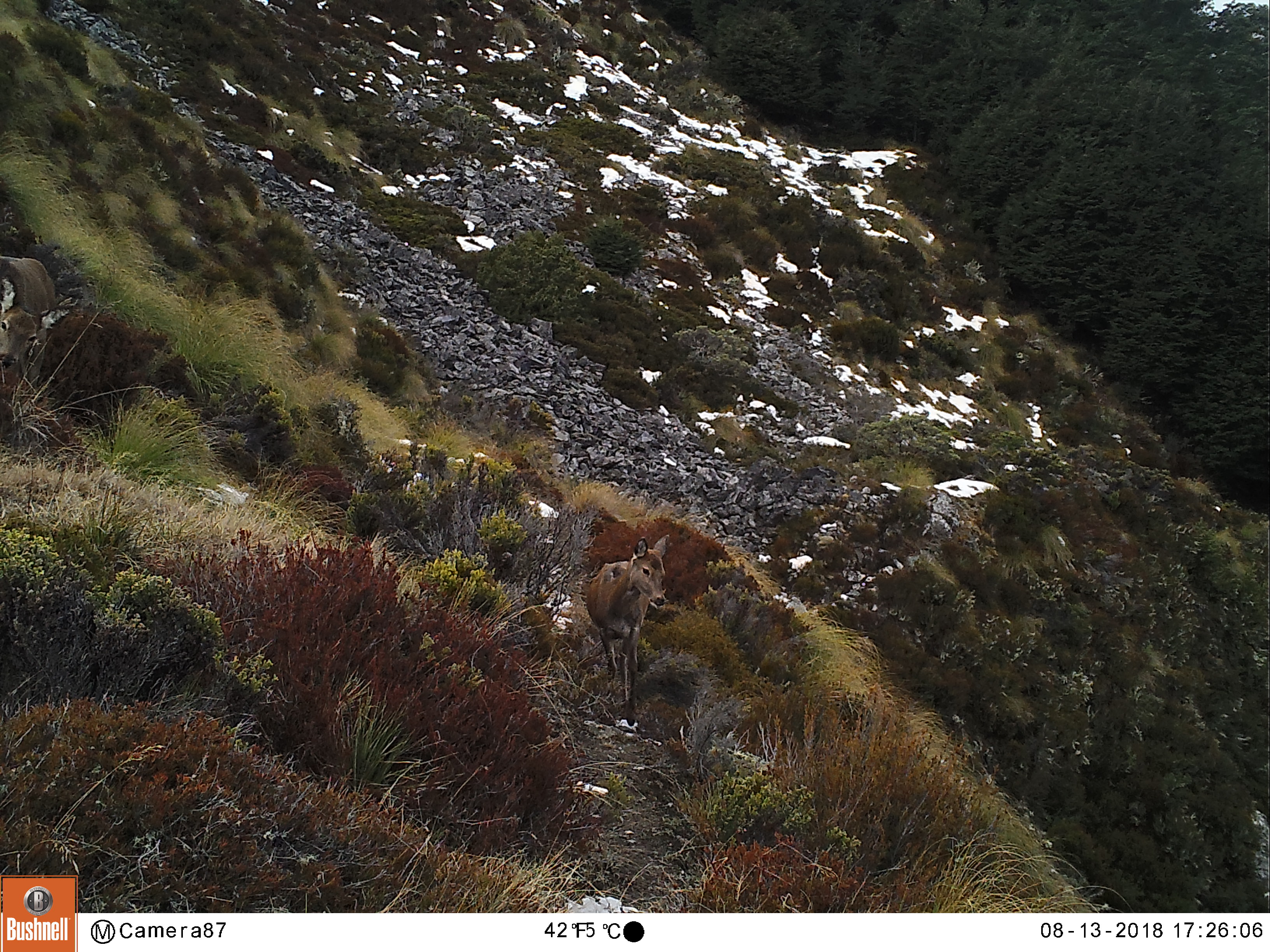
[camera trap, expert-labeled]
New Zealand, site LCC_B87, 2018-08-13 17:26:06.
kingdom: Animalia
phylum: Chordata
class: Mammalia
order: Artiodactyla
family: Cervidae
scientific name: Cervidae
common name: deer